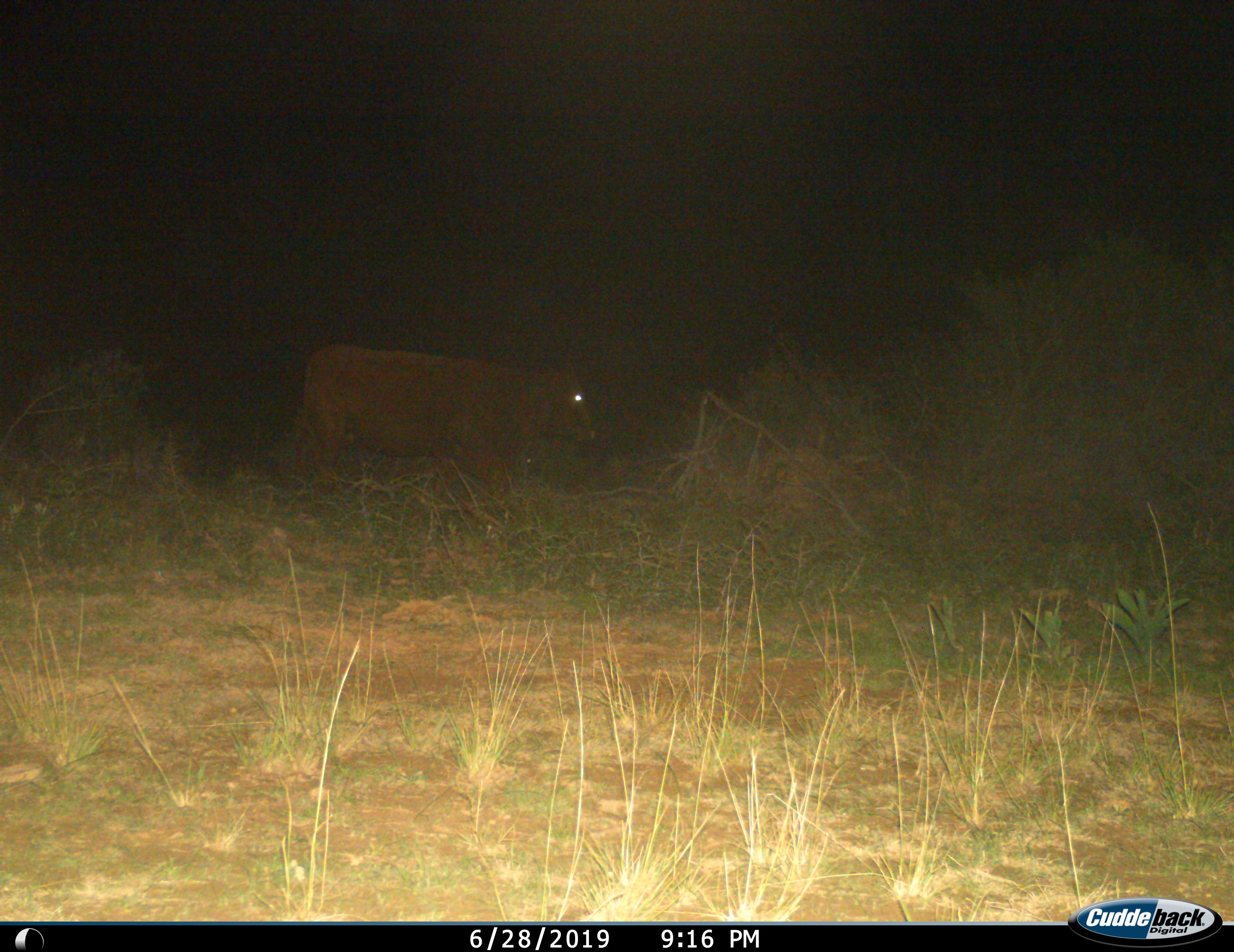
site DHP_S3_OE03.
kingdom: Animalia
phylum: Chordata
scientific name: Vertebrata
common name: domestic animal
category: domesticanimal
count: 1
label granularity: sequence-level